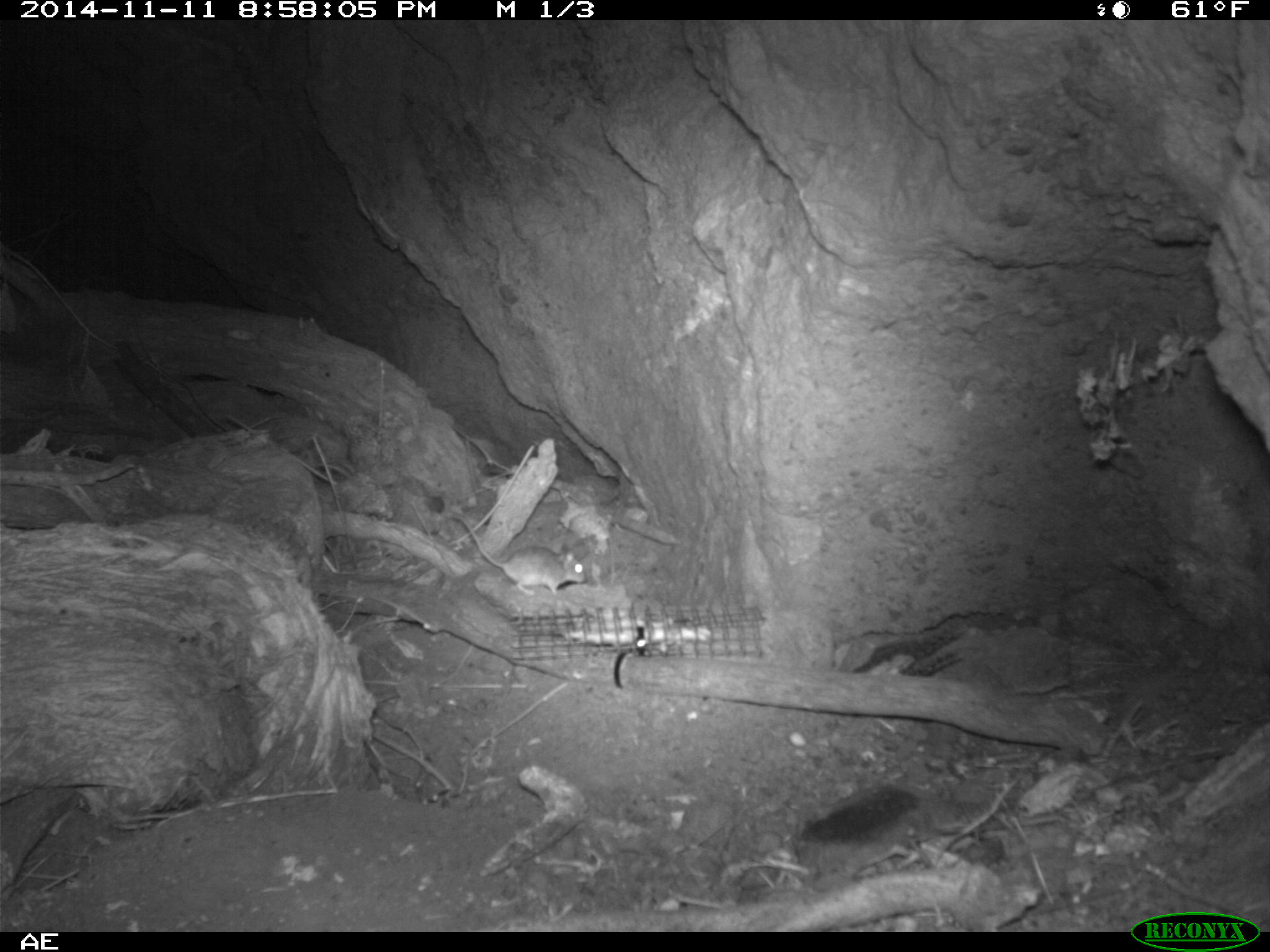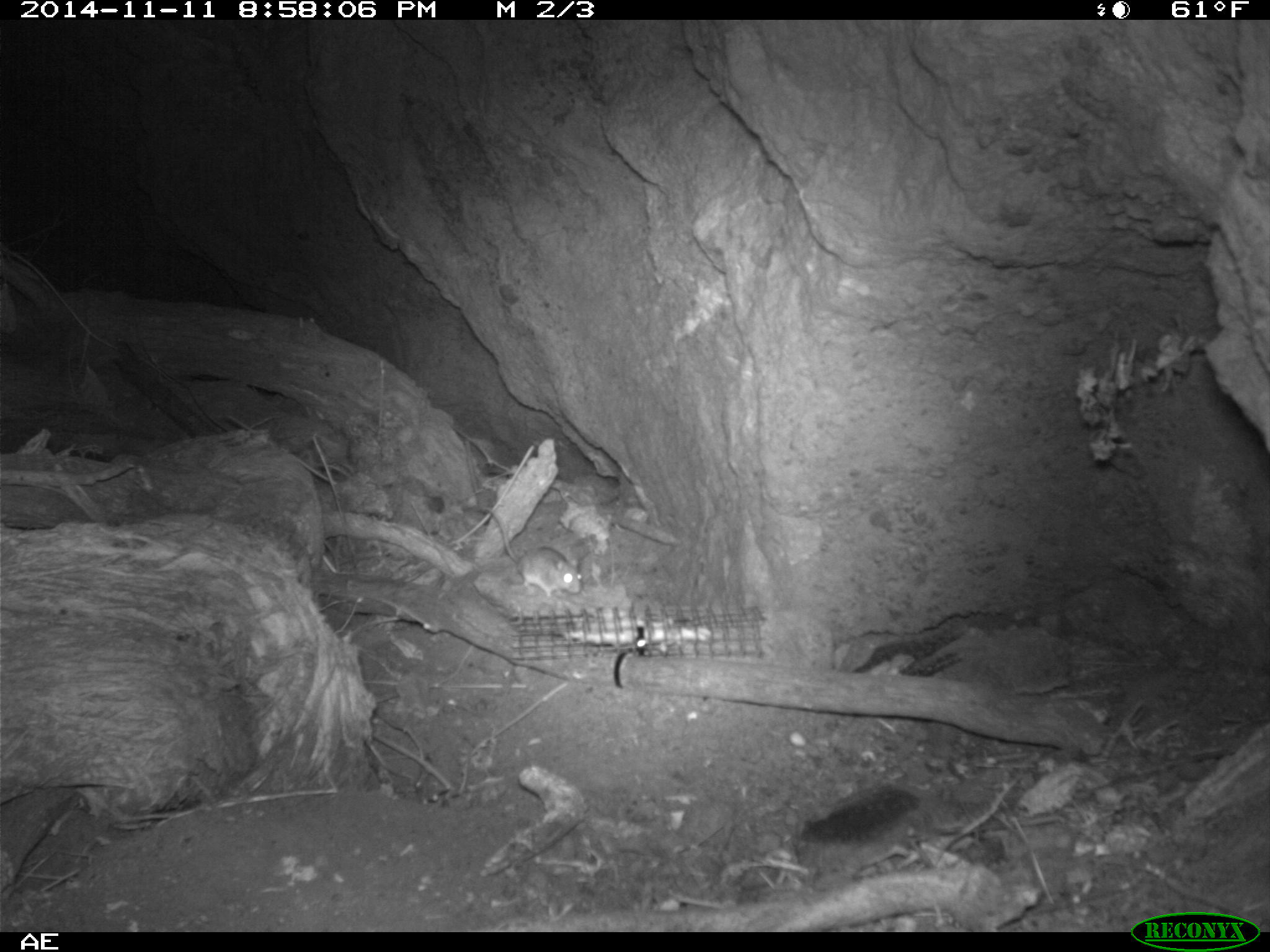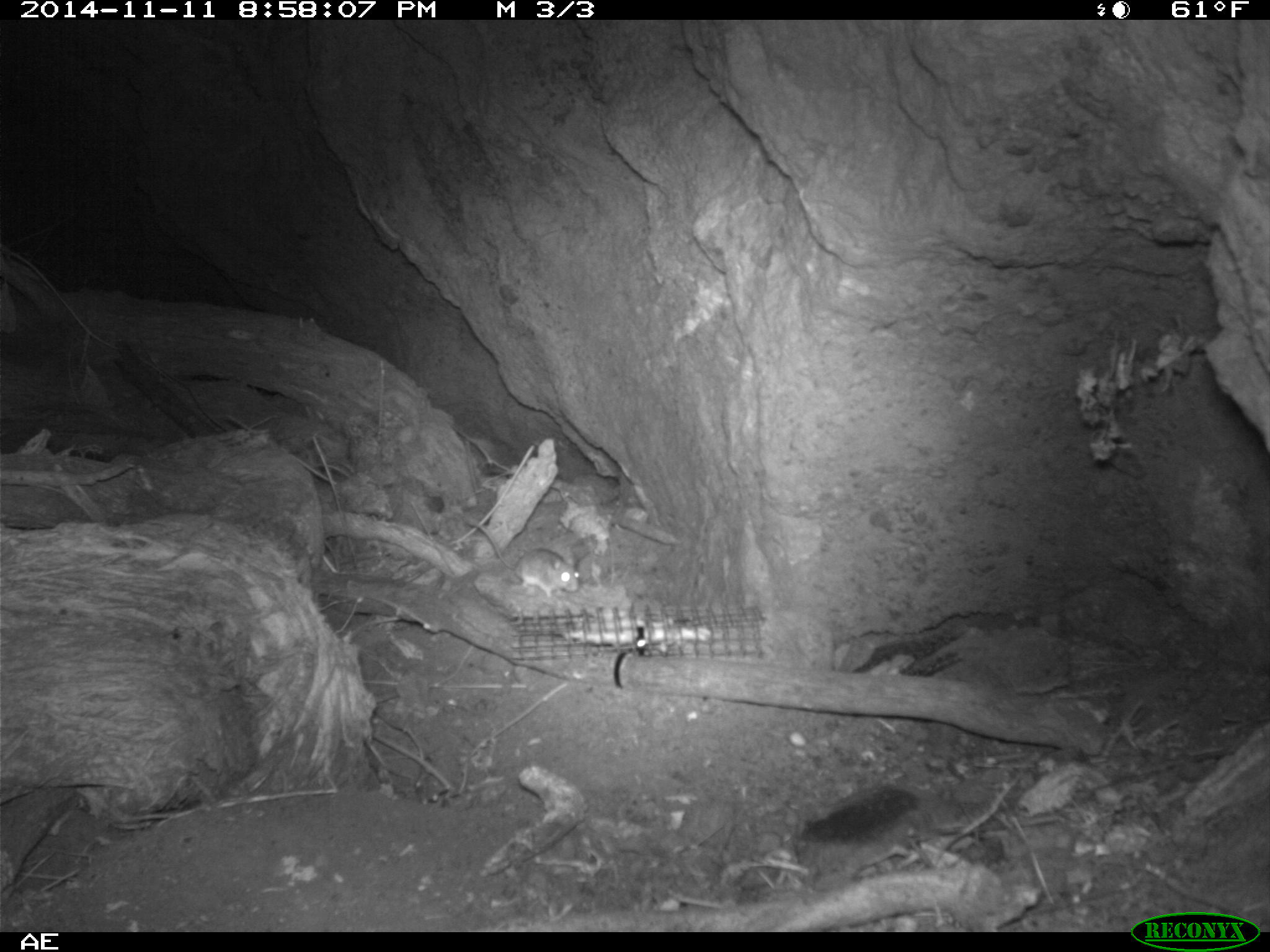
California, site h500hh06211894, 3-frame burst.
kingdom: Animalia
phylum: Chordata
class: Mammalia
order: Rodentia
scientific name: Rodentia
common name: rodent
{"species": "rodent (Rodentia)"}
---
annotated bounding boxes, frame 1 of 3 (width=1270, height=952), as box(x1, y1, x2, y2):
rodent: box(450, 516, 585, 595)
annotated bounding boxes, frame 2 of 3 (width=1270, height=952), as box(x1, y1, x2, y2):
rodent: box(474, 507, 582, 599)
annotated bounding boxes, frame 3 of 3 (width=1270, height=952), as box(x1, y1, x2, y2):
rodent: box(463, 516, 580, 596)